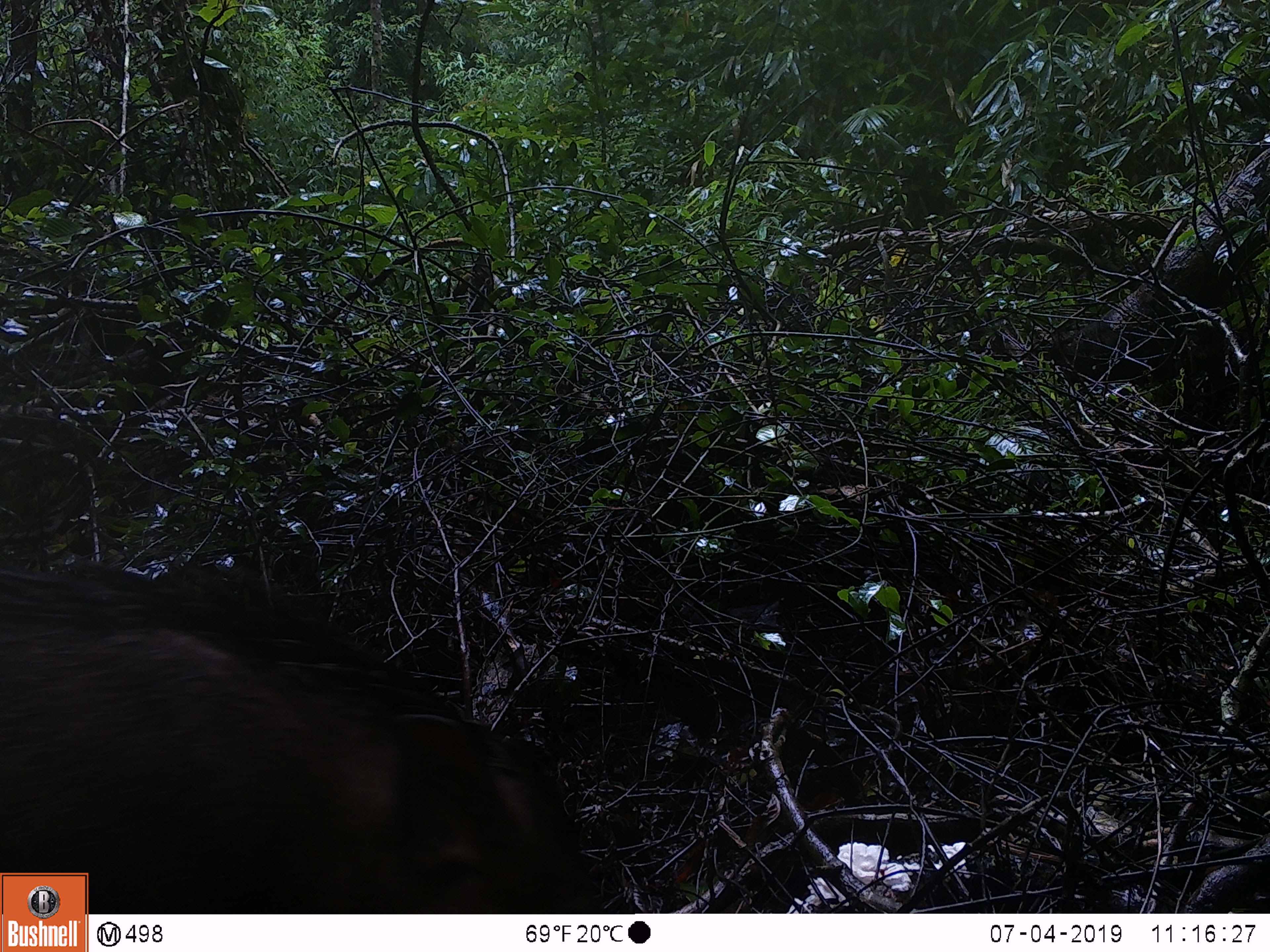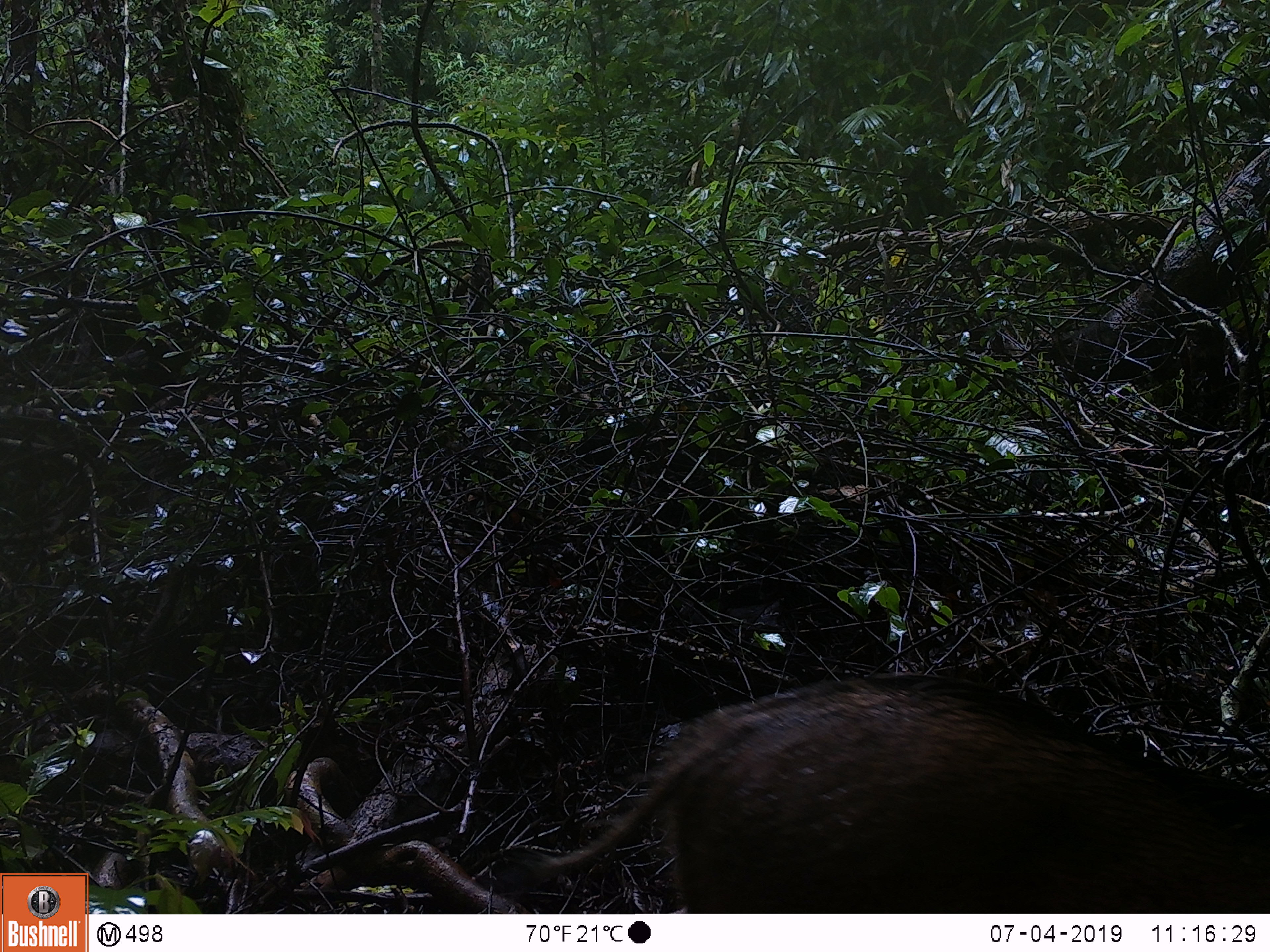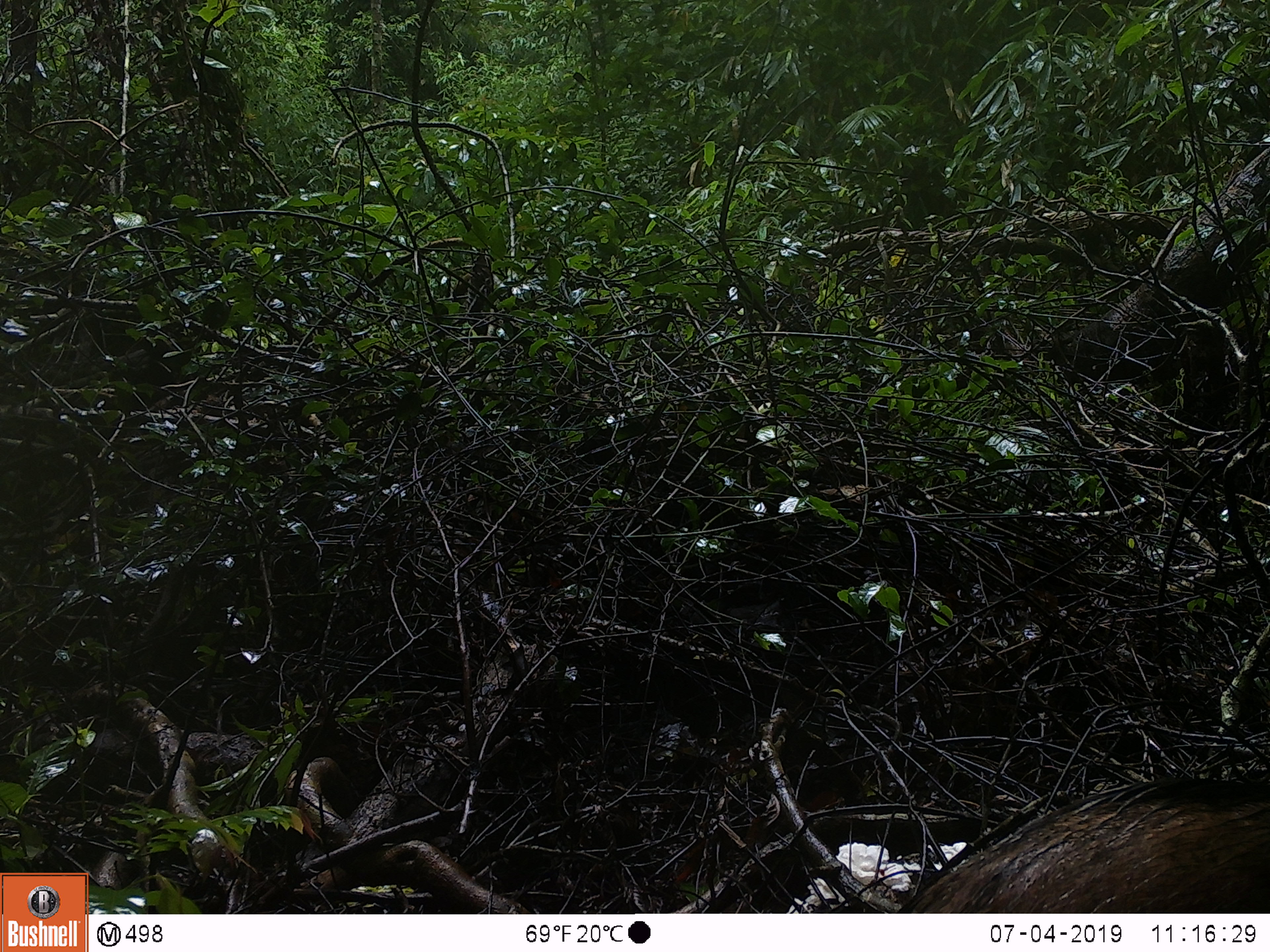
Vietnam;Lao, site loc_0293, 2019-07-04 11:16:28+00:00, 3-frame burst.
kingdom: Animalia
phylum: Chordata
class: Mammalia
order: Artiodactyla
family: Suidae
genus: Sus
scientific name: Sus scrofa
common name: eurasian wild pig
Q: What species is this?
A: Eurasian wild pig (Sus scrofa).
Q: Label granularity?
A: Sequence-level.